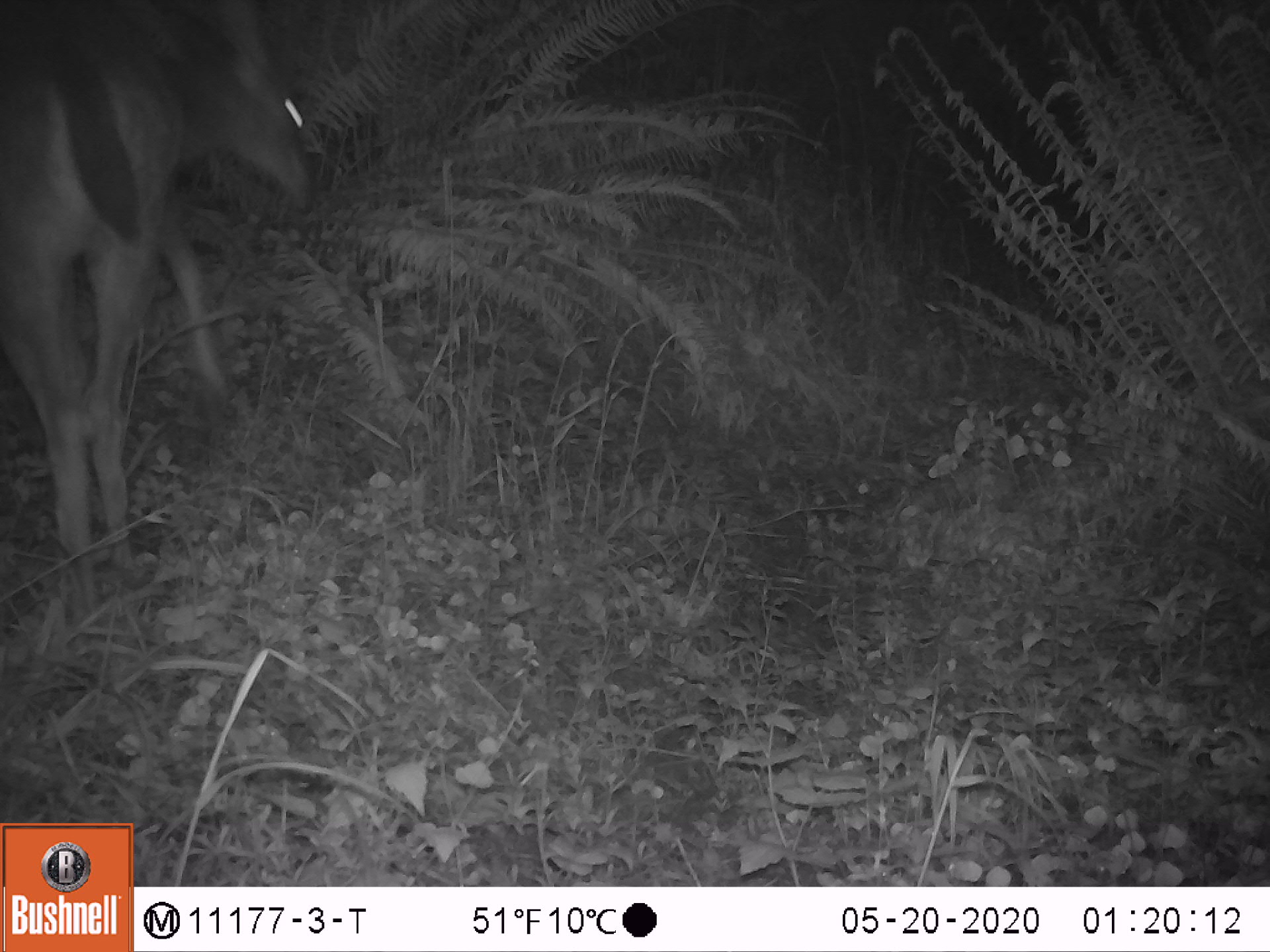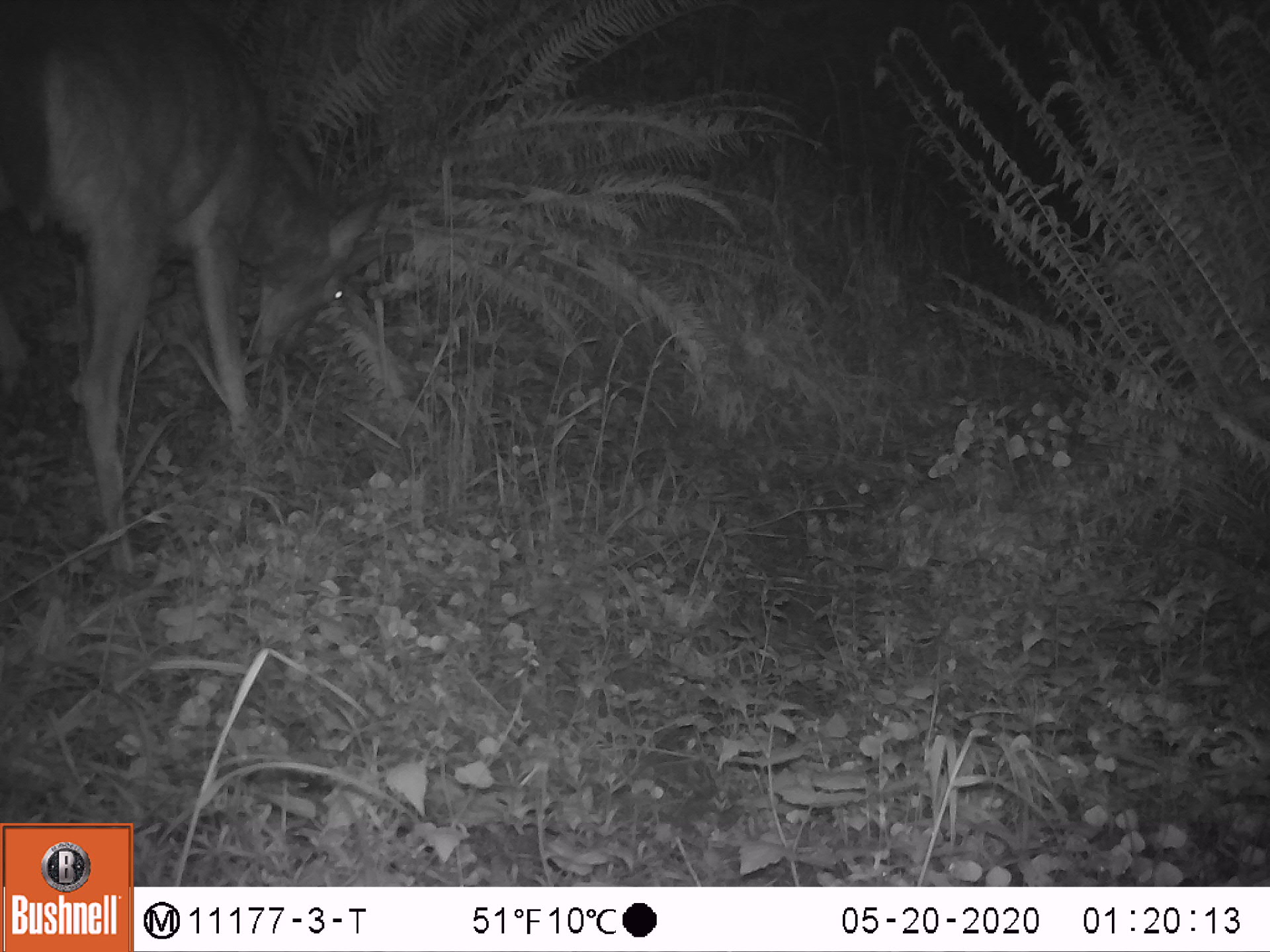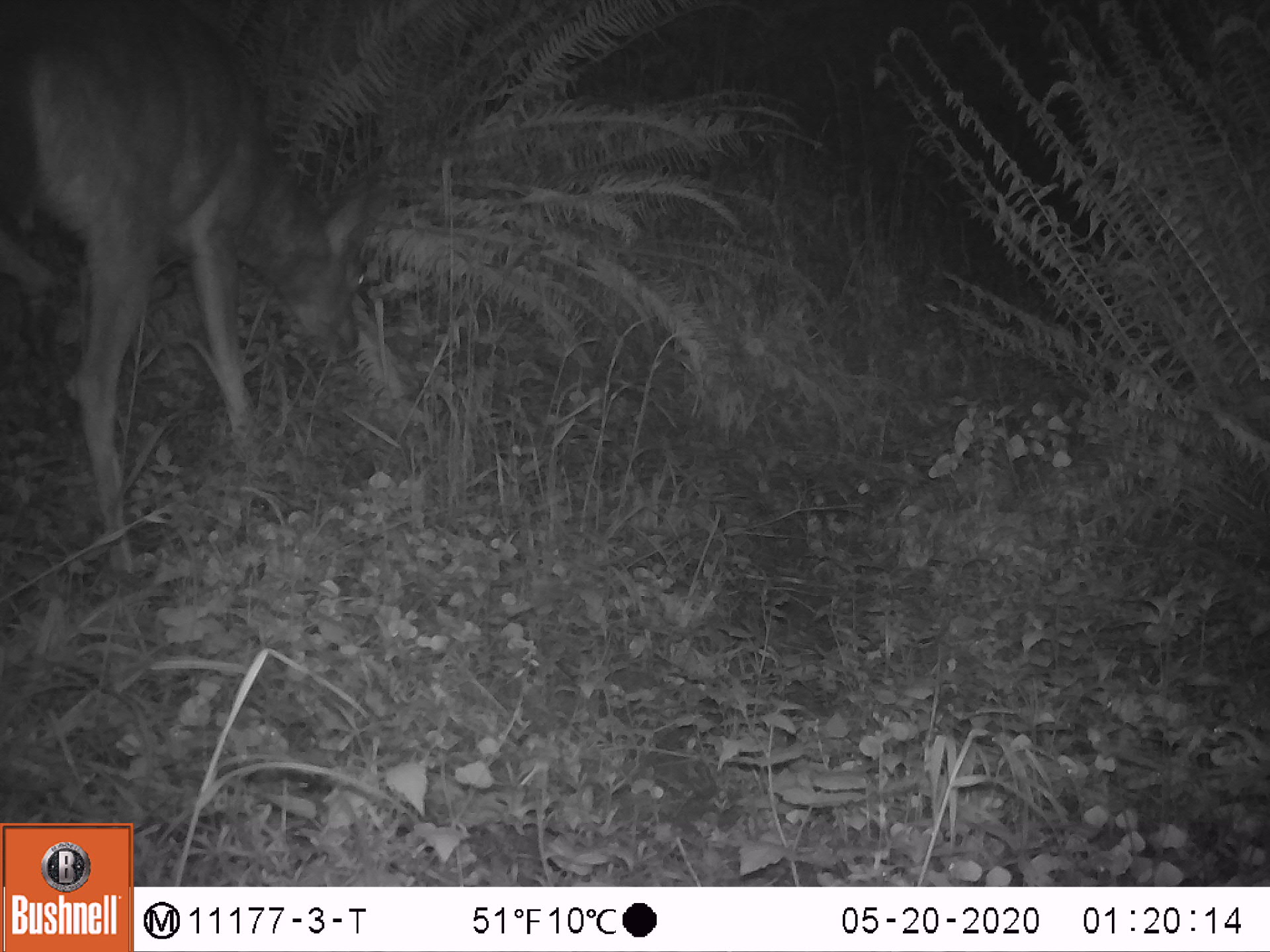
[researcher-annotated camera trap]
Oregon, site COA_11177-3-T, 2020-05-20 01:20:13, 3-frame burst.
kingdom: Animalia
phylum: Chordata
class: Mammalia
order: Artiodactyla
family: Cervidae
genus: Odocoileus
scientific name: Odocoileus hemionus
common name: black-tailed deer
Black-tailed deer (Odocoileus hemionus).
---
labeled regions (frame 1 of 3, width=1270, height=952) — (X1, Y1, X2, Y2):
black-tailed deer: (0, 3, 333, 571)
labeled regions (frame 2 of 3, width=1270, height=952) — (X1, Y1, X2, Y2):
black-tailed deer: (0, 3, 395, 571)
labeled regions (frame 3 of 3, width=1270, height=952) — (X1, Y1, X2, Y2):
black-tailed deer: (5, 3, 389, 585)